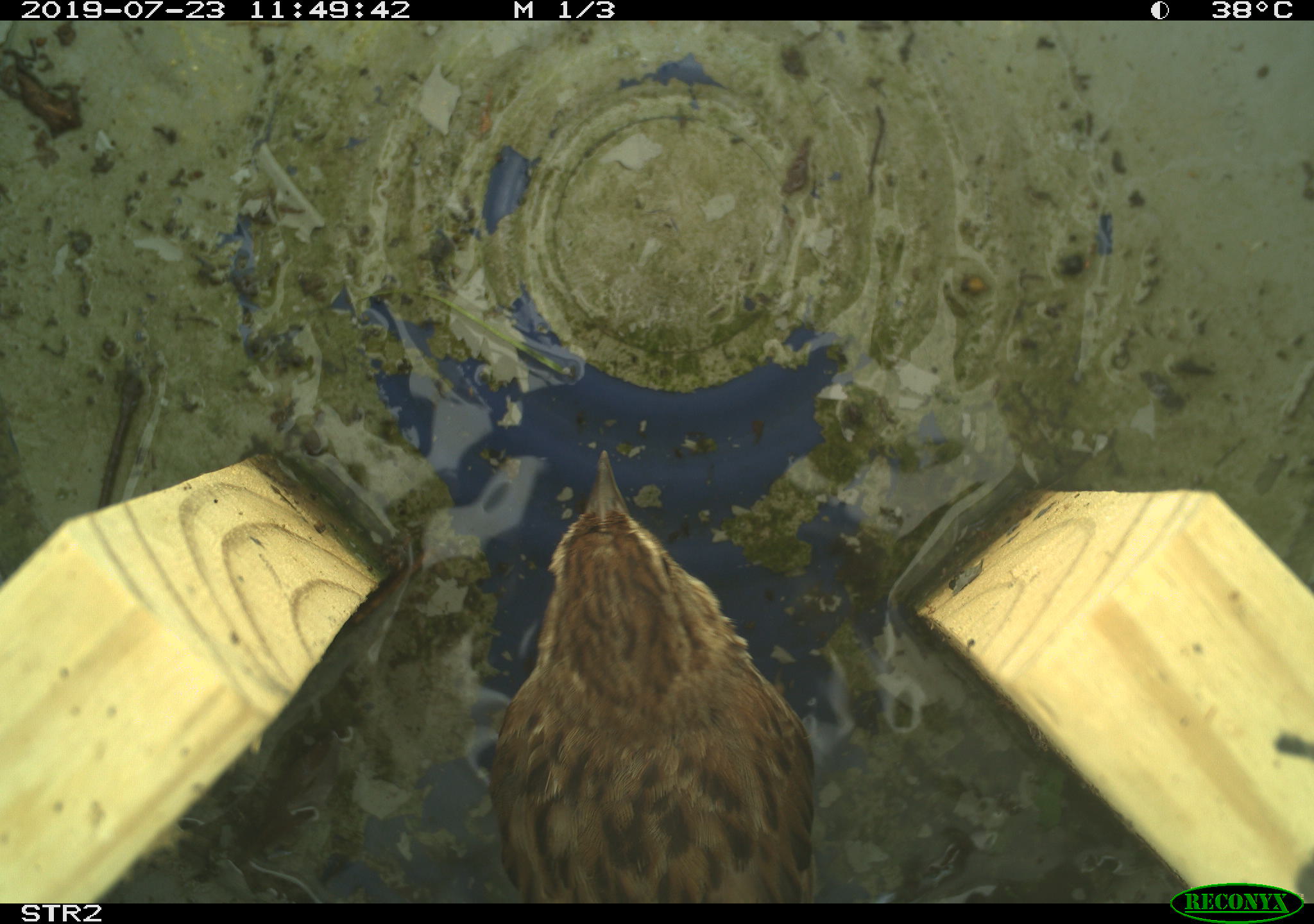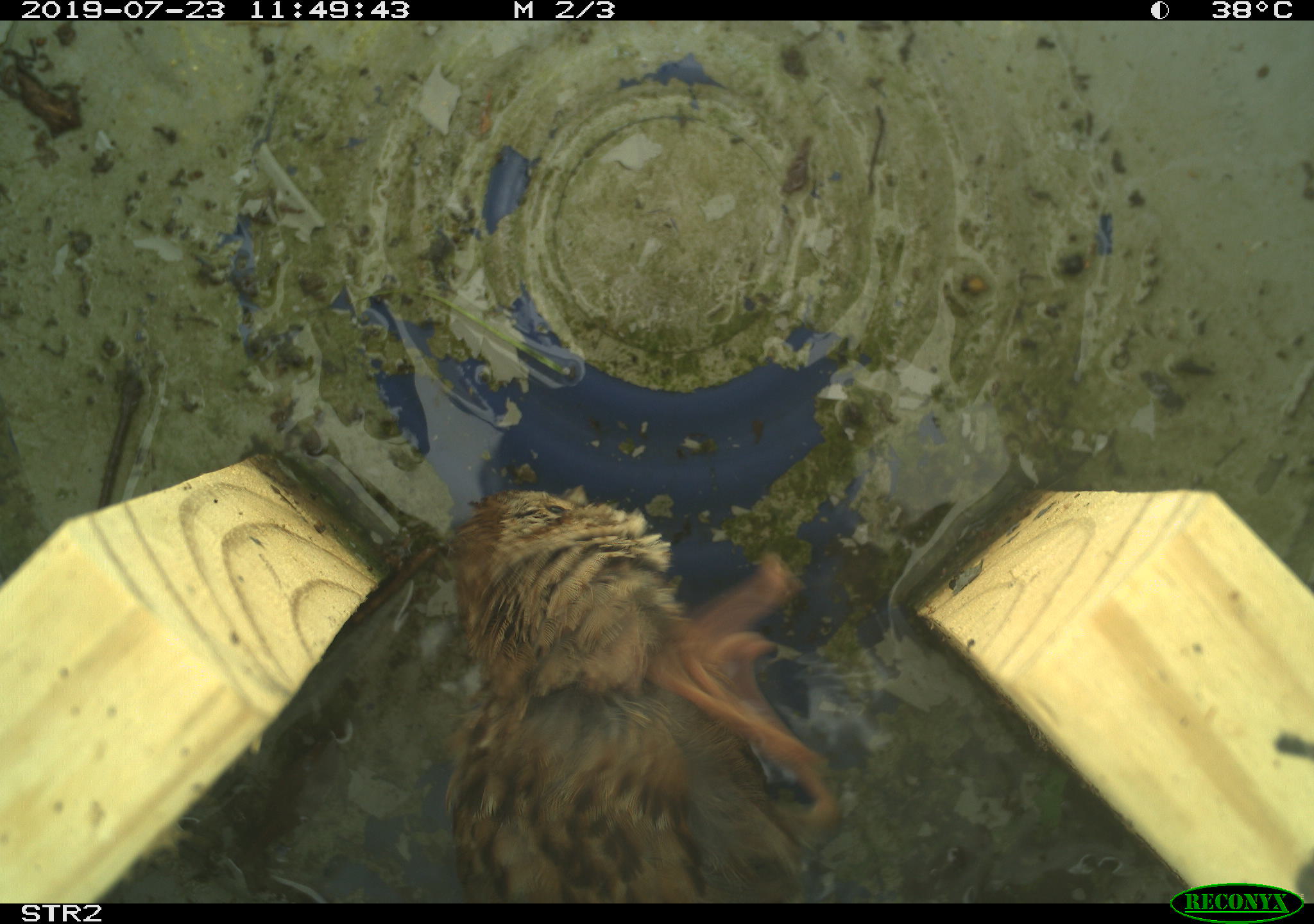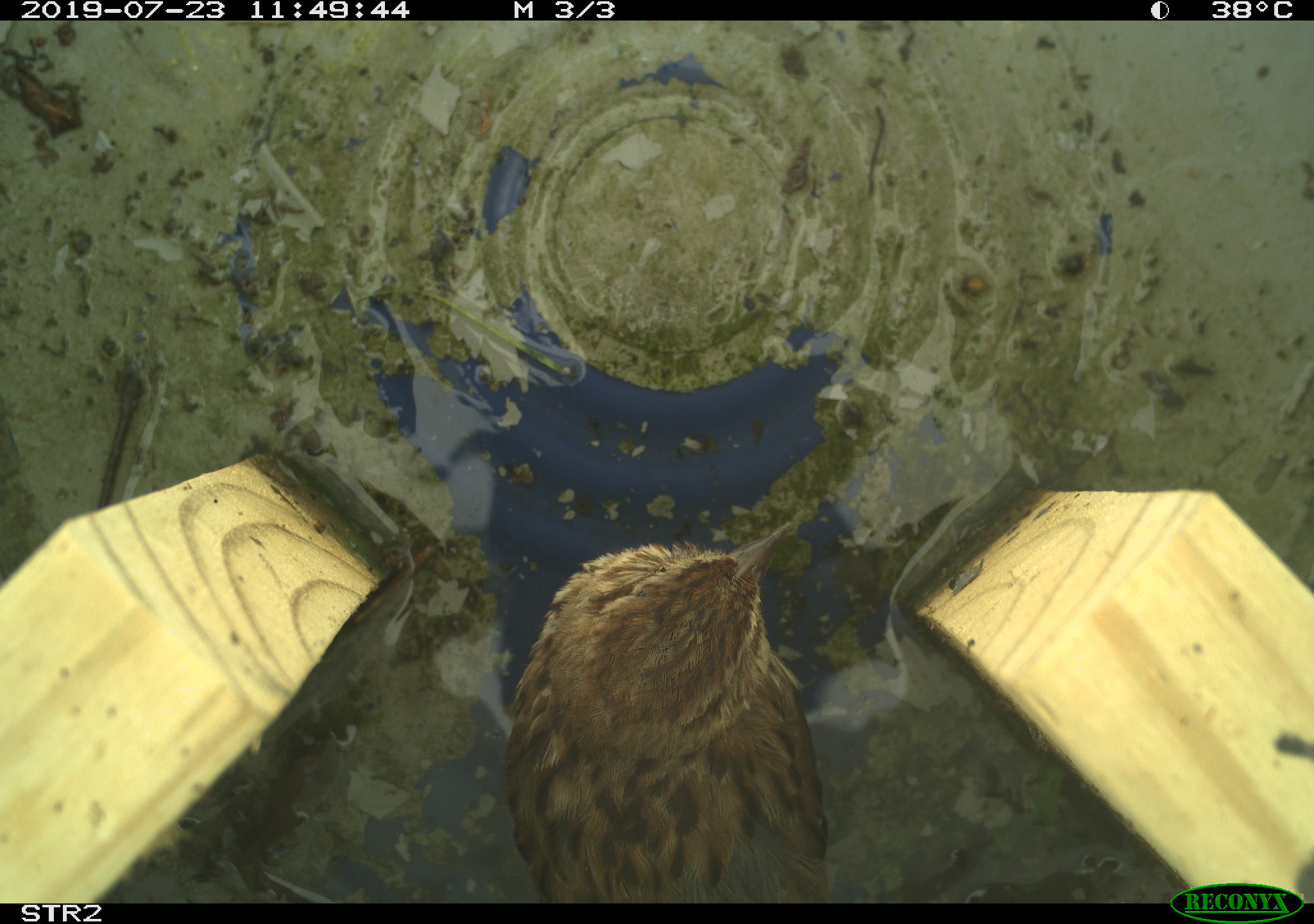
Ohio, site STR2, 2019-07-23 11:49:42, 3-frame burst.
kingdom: Animalia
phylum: Chordata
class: Aves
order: Passeriformes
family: Passerellidae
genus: Melospiza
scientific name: Melospiza melodia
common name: song sparrow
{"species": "song sparrow (Melospiza melodia)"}